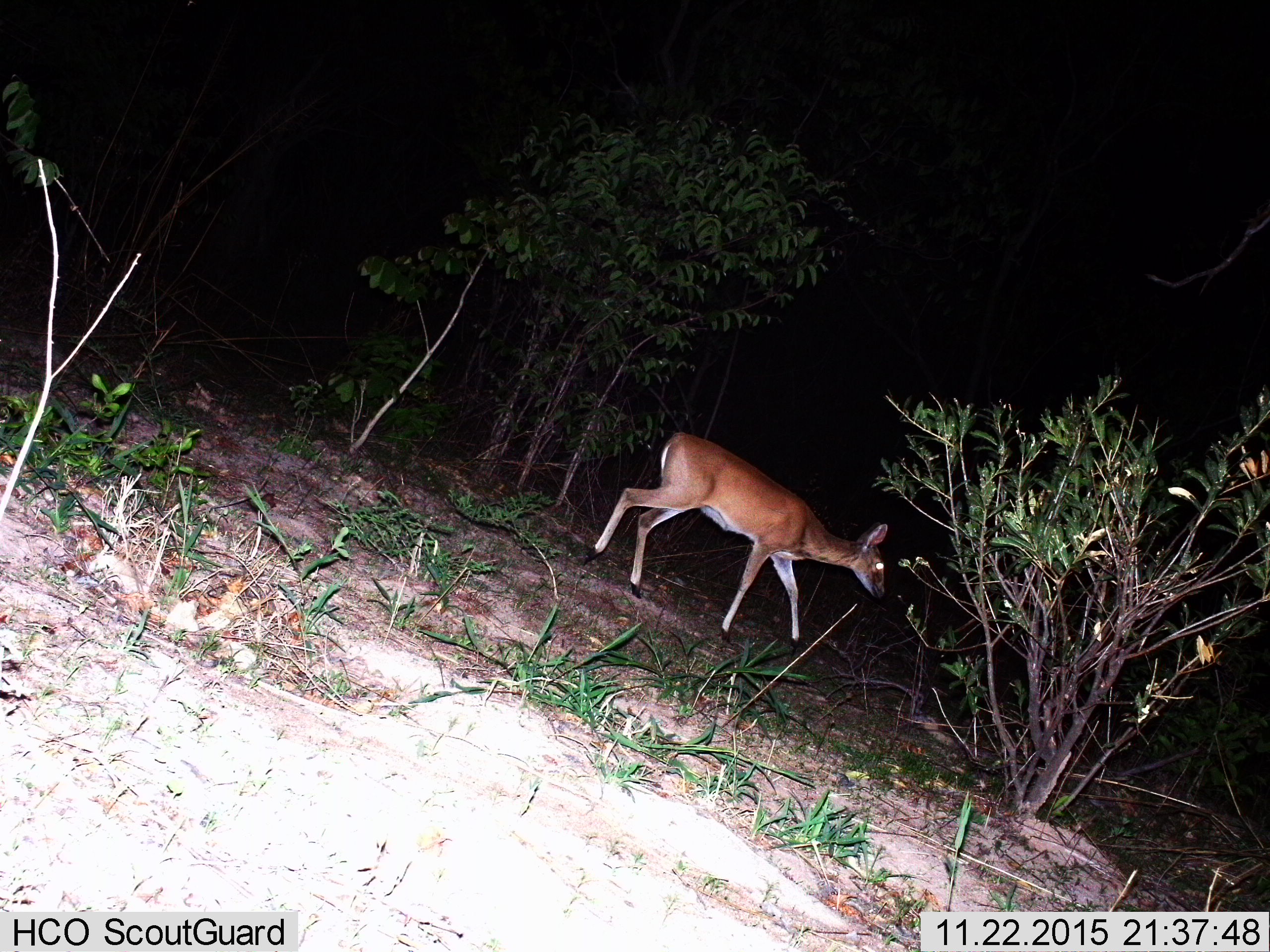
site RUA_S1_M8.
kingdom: Animalia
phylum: Chordata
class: Mammalia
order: Artiodactyla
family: Bovidae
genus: Sylvicapra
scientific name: Sylvicapra grimmia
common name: common duiker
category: duikercommongrey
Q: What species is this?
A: Duikercommongrey (common duiker) (Sylvicapra grimmia).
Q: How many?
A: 1.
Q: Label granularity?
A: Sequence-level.